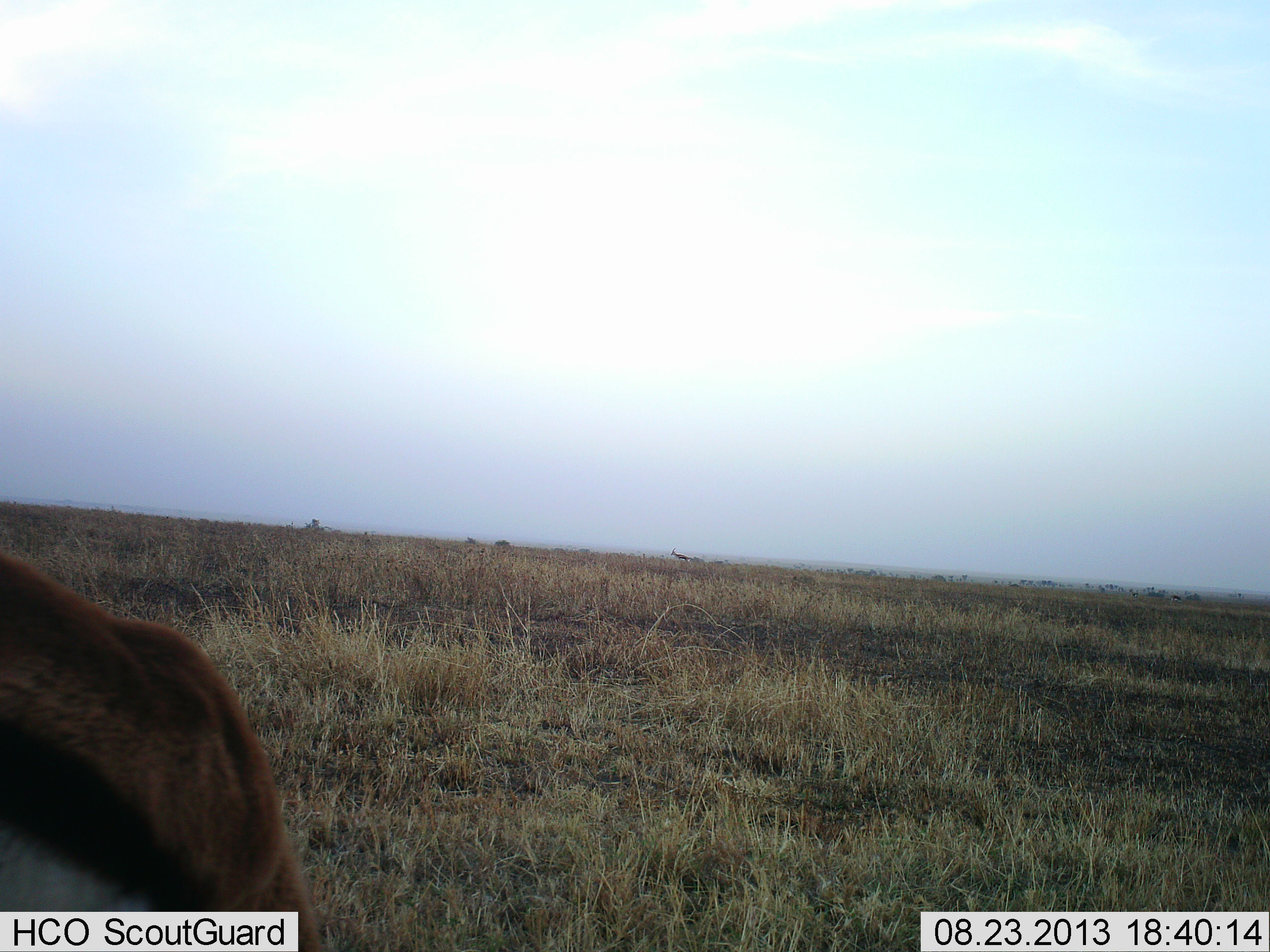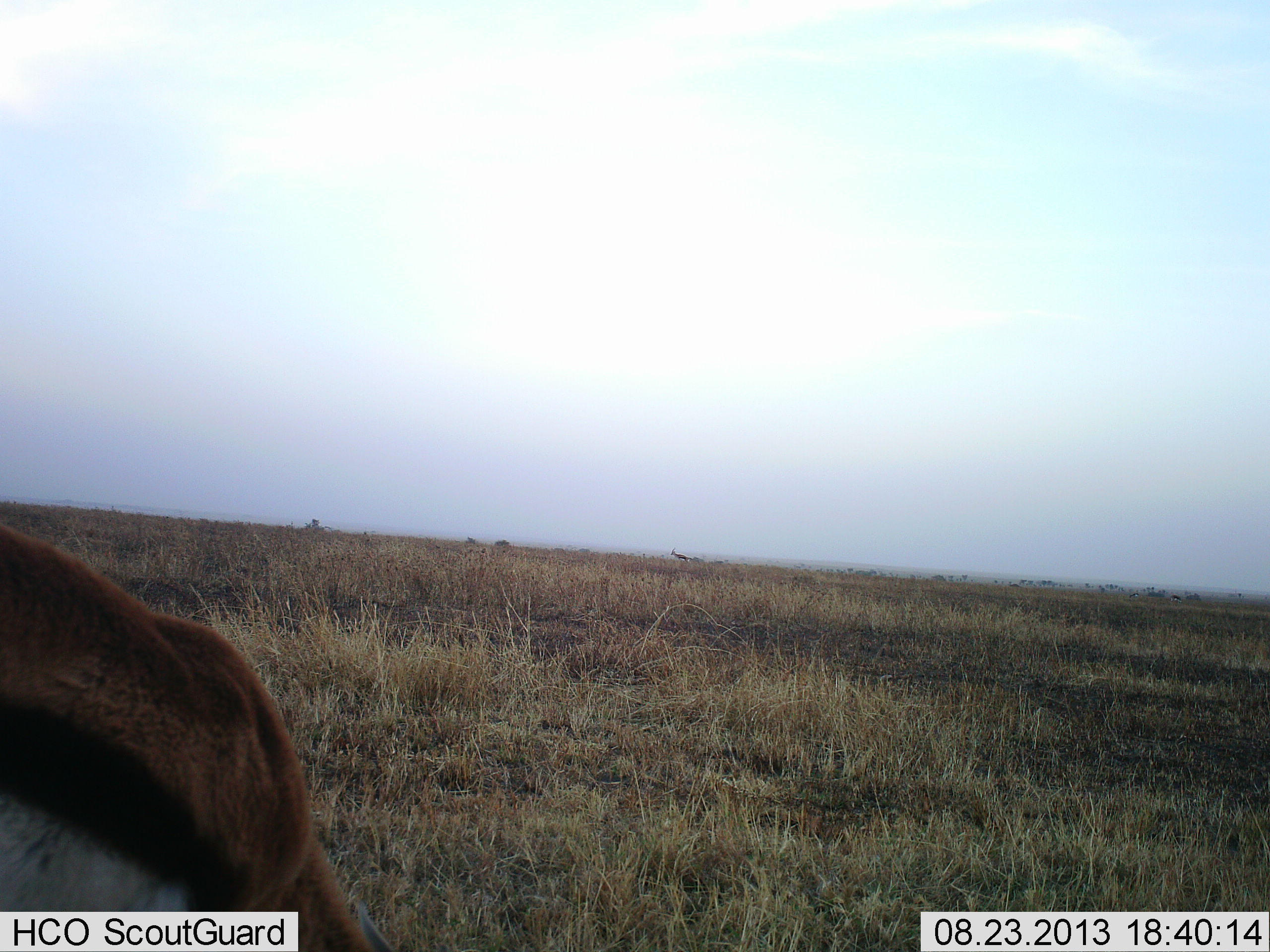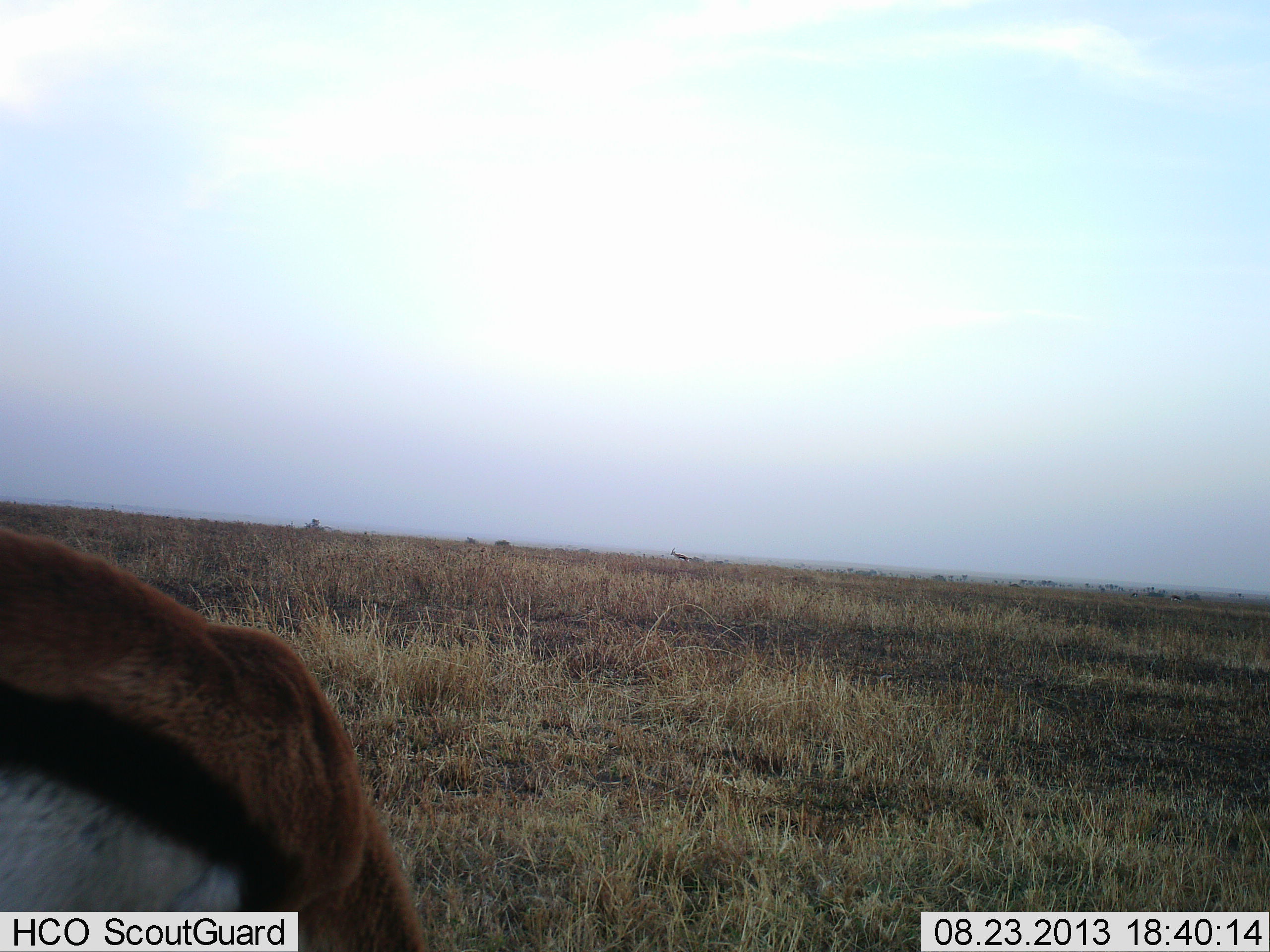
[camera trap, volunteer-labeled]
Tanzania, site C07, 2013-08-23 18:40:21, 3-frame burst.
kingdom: Animalia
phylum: Chordata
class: Mammalia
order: Artiodactyla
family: Bovidae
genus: Eudorcas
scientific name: Eudorcas thomsonii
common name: thomson's gazelle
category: gazellethomsons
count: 1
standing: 71%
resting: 0%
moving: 14%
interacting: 0%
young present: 0%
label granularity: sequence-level